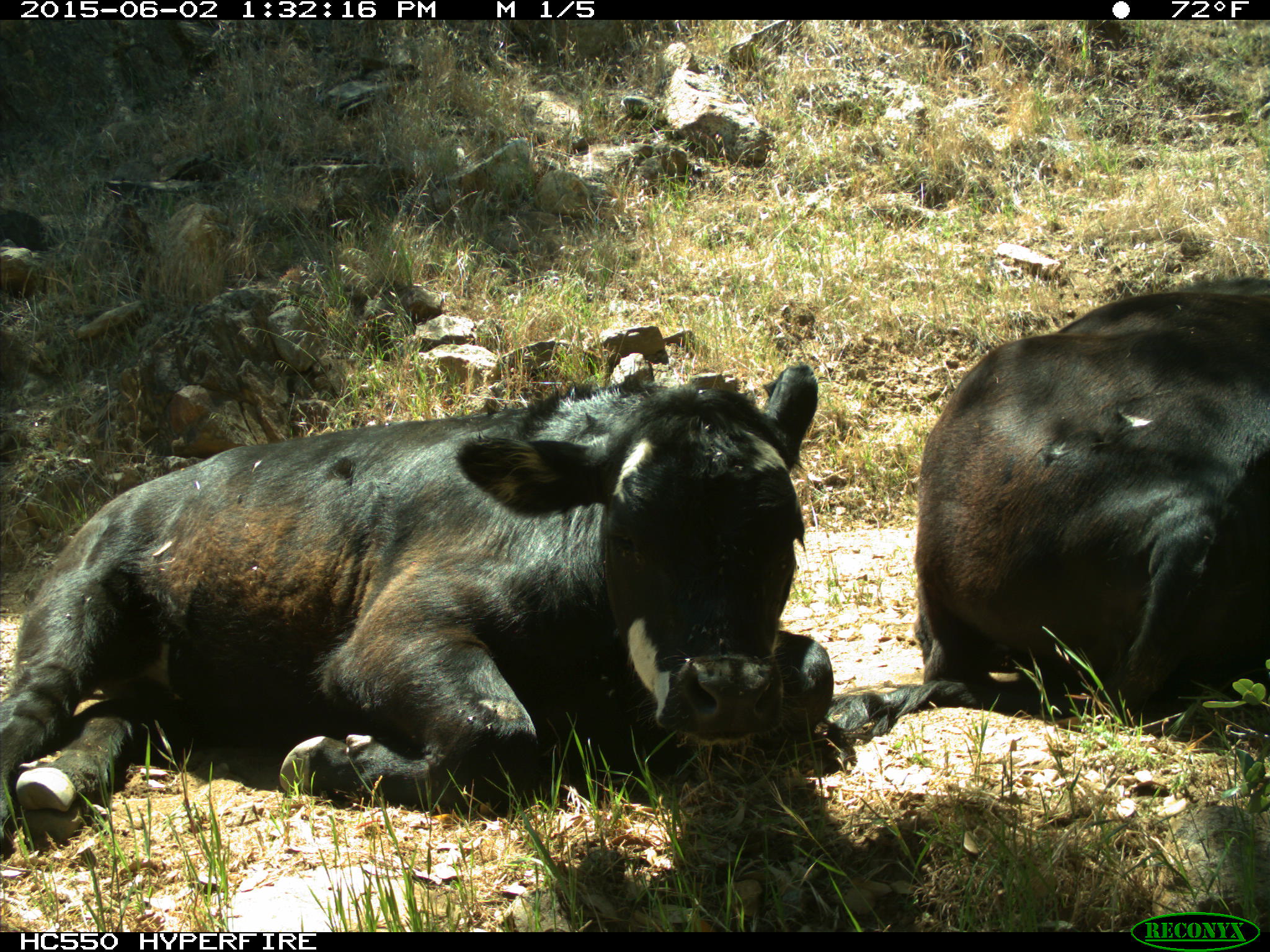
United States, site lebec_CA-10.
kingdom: Animalia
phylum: Chordata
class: Mammalia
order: Artiodactyla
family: Bovidae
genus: Bos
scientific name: Bos taurus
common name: domestic cow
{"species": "Bos taurus (domestic cow)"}